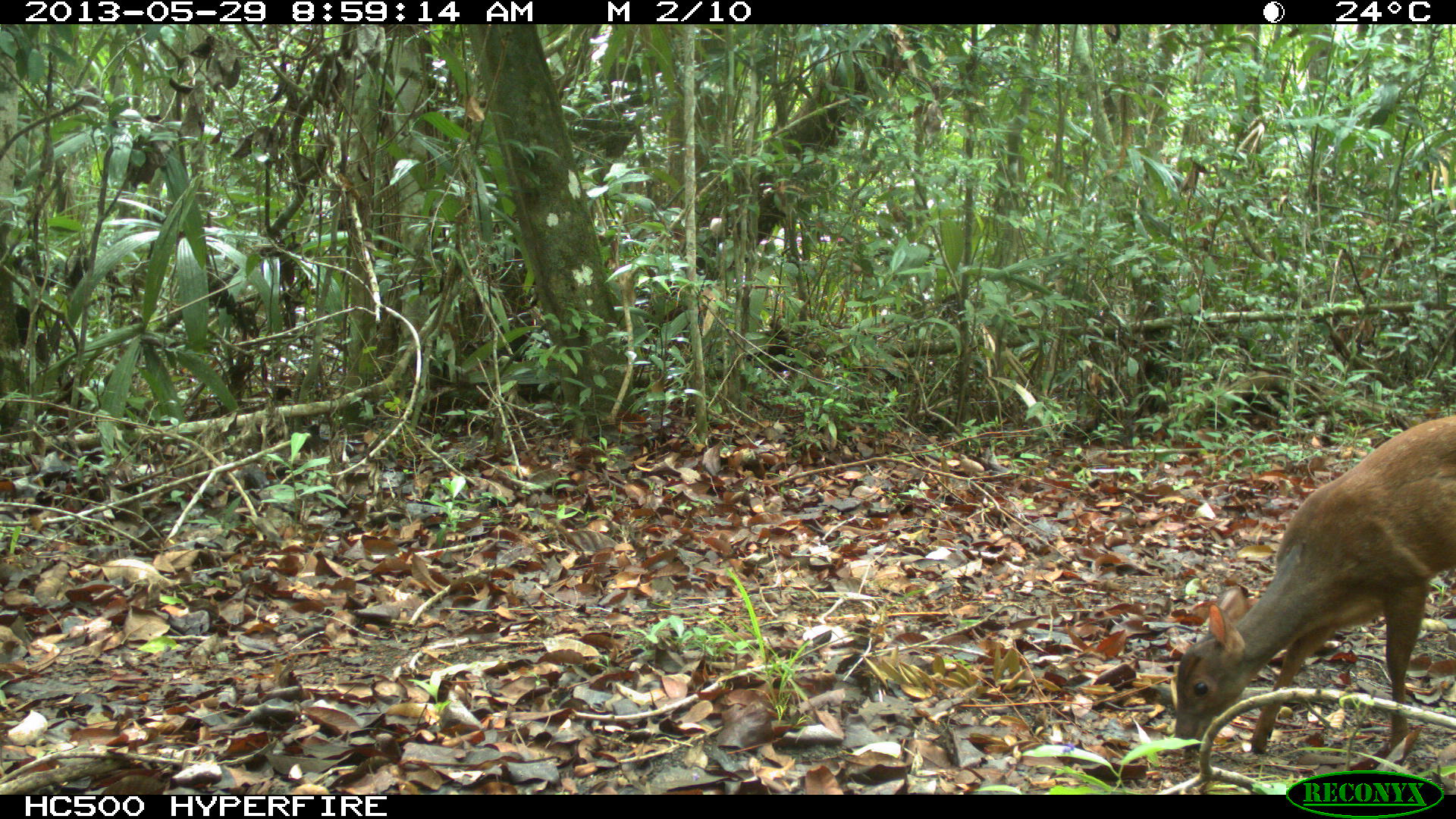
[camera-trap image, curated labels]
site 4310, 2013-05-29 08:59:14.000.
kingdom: Animalia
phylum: Chordata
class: Mammalia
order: Artiodactyla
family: Cervidae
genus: Mazama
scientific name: Mazama temama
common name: central american red brocket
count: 1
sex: female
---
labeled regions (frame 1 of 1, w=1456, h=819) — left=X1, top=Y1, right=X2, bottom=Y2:
mazama temama: left=1169, top=414, right=1453, bottom=755